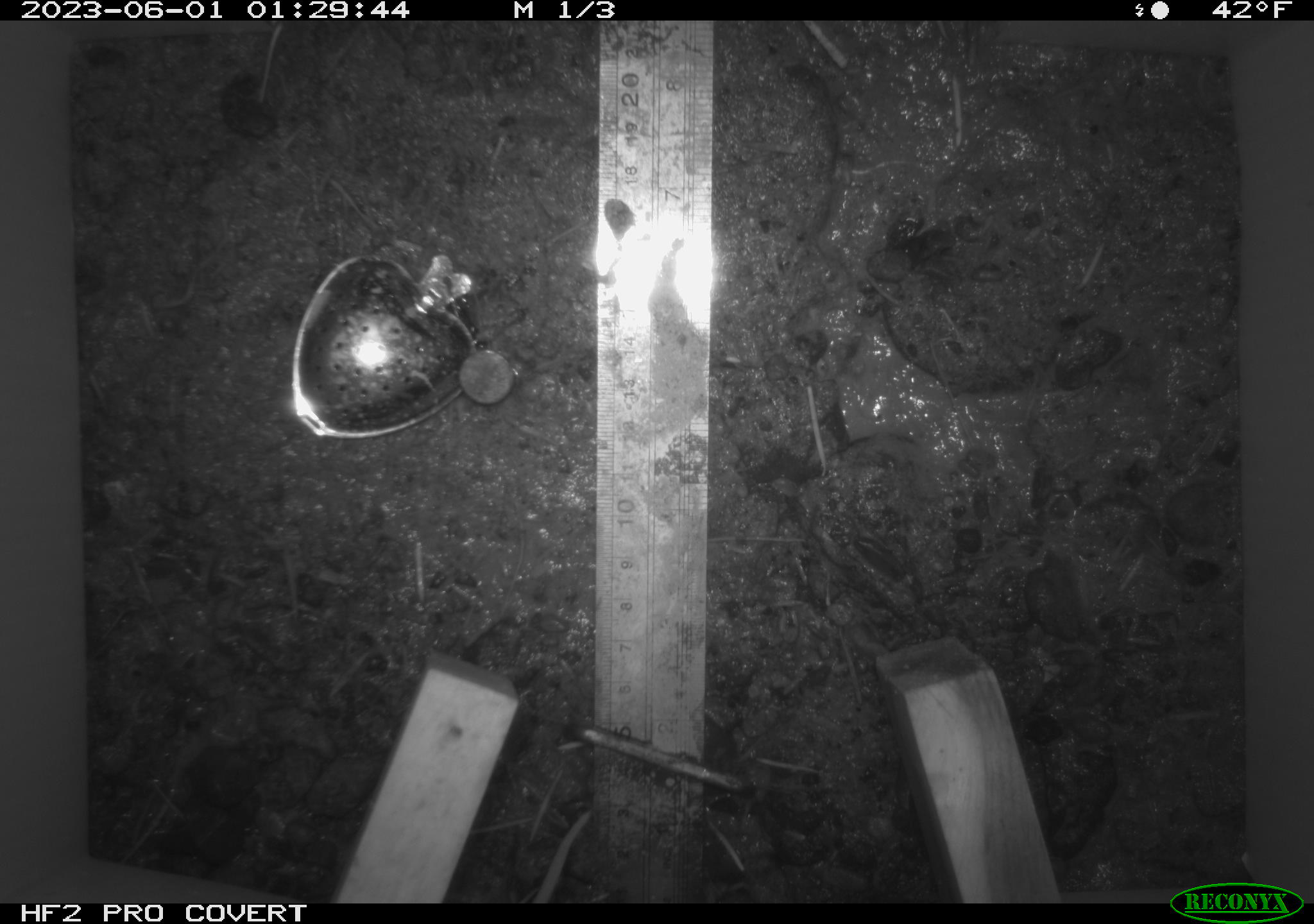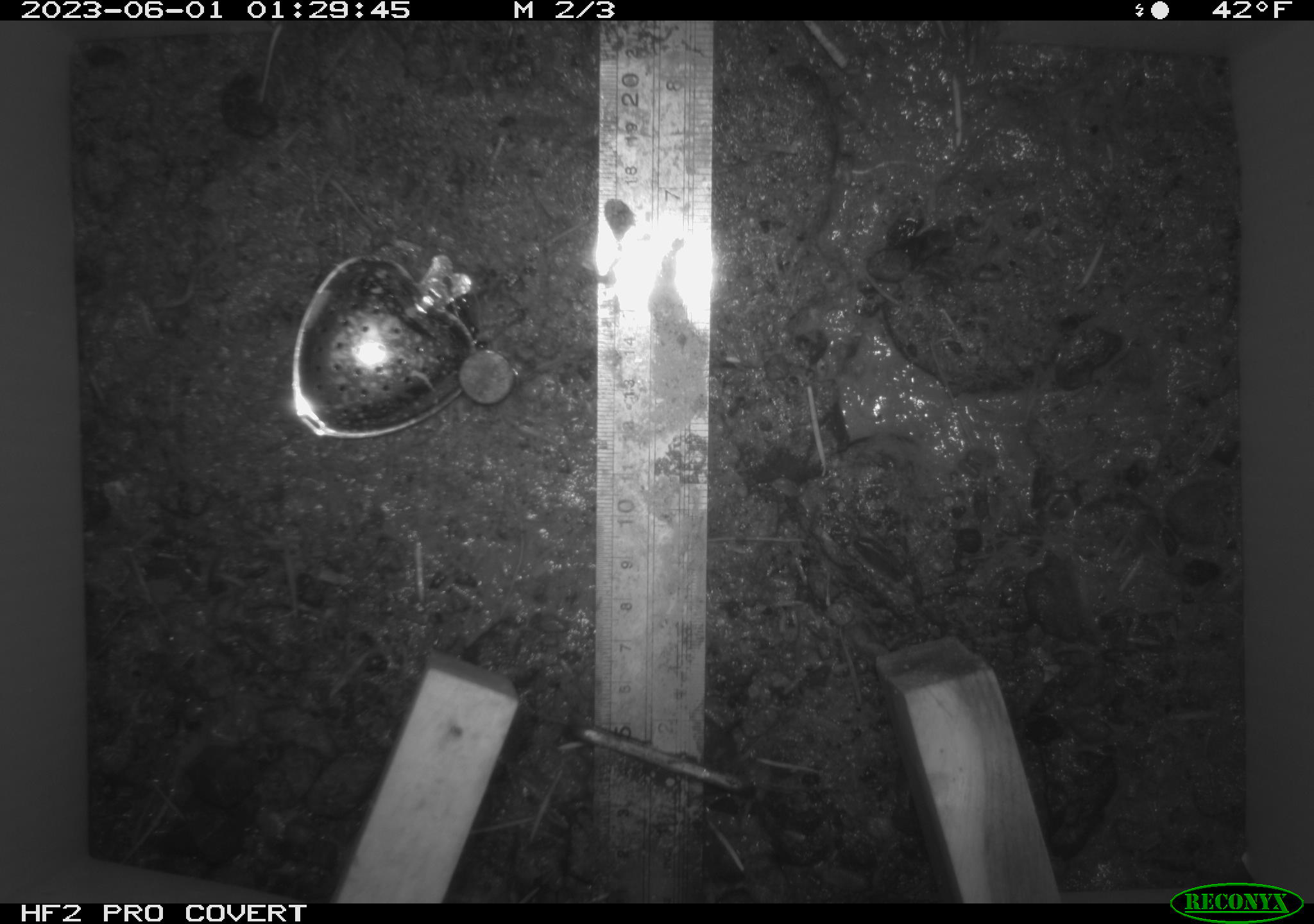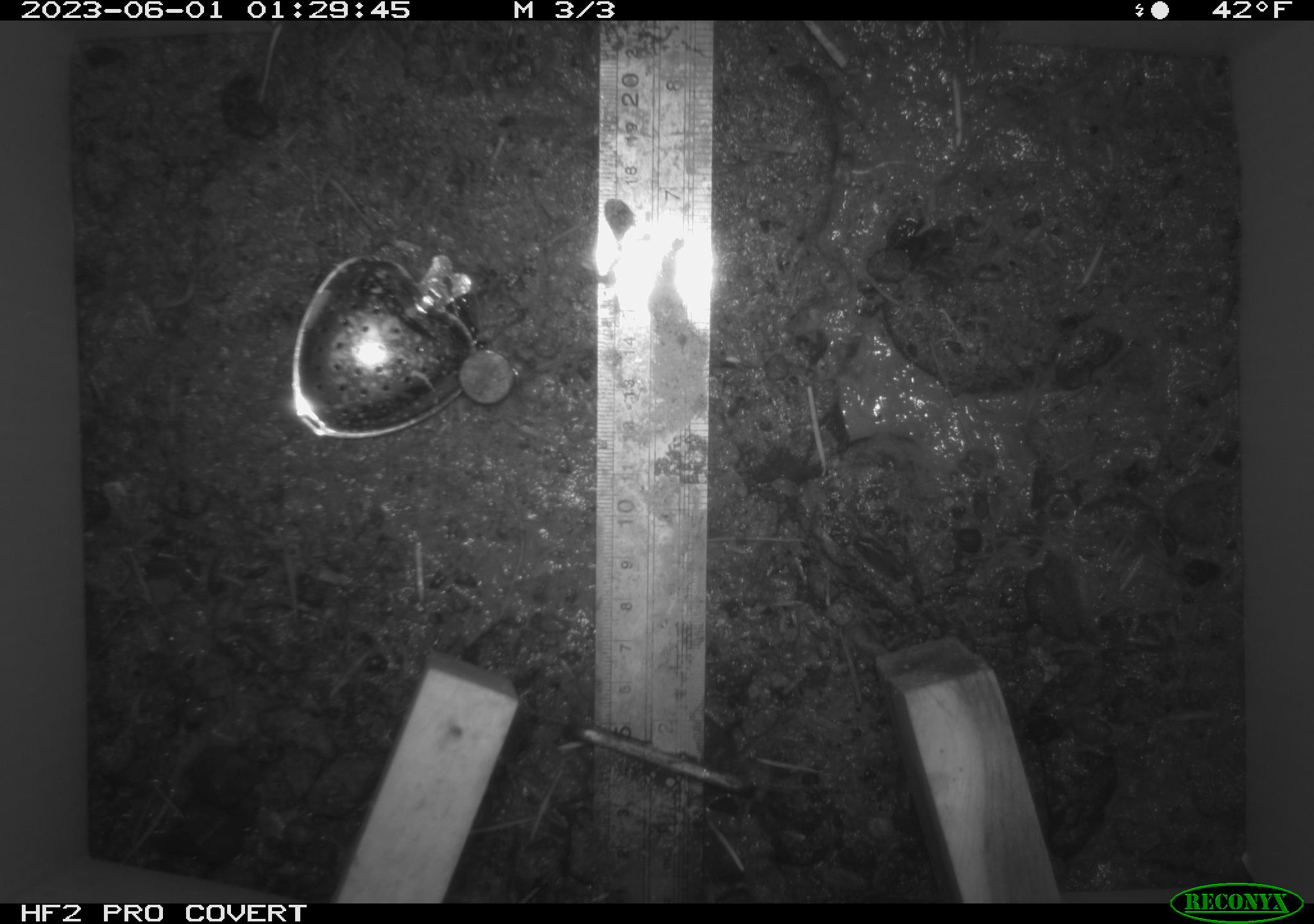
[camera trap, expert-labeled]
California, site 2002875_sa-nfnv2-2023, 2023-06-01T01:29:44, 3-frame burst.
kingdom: Animalia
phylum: Chordata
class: Mammalia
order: Rodentia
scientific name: Rodentia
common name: mouse species